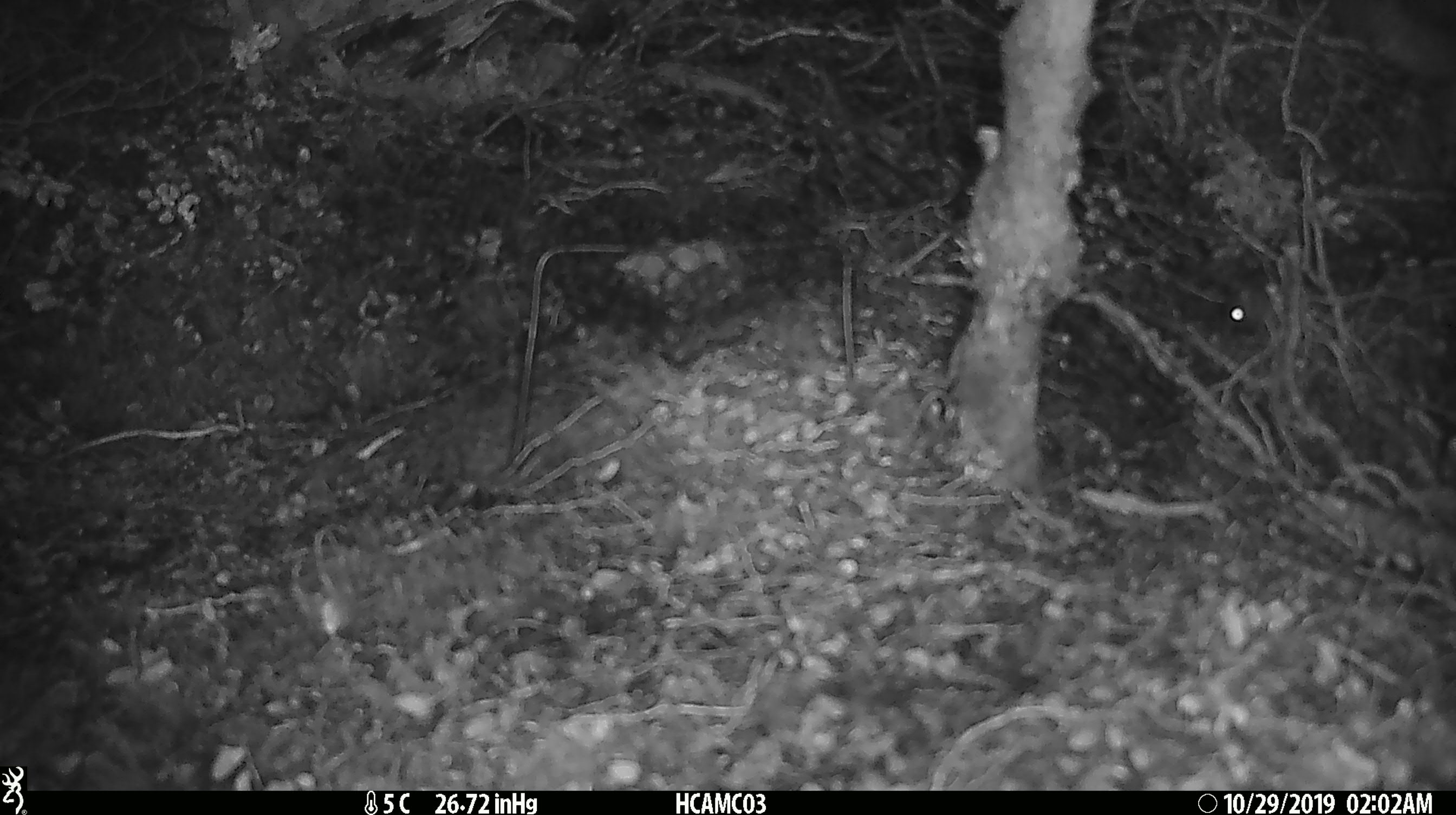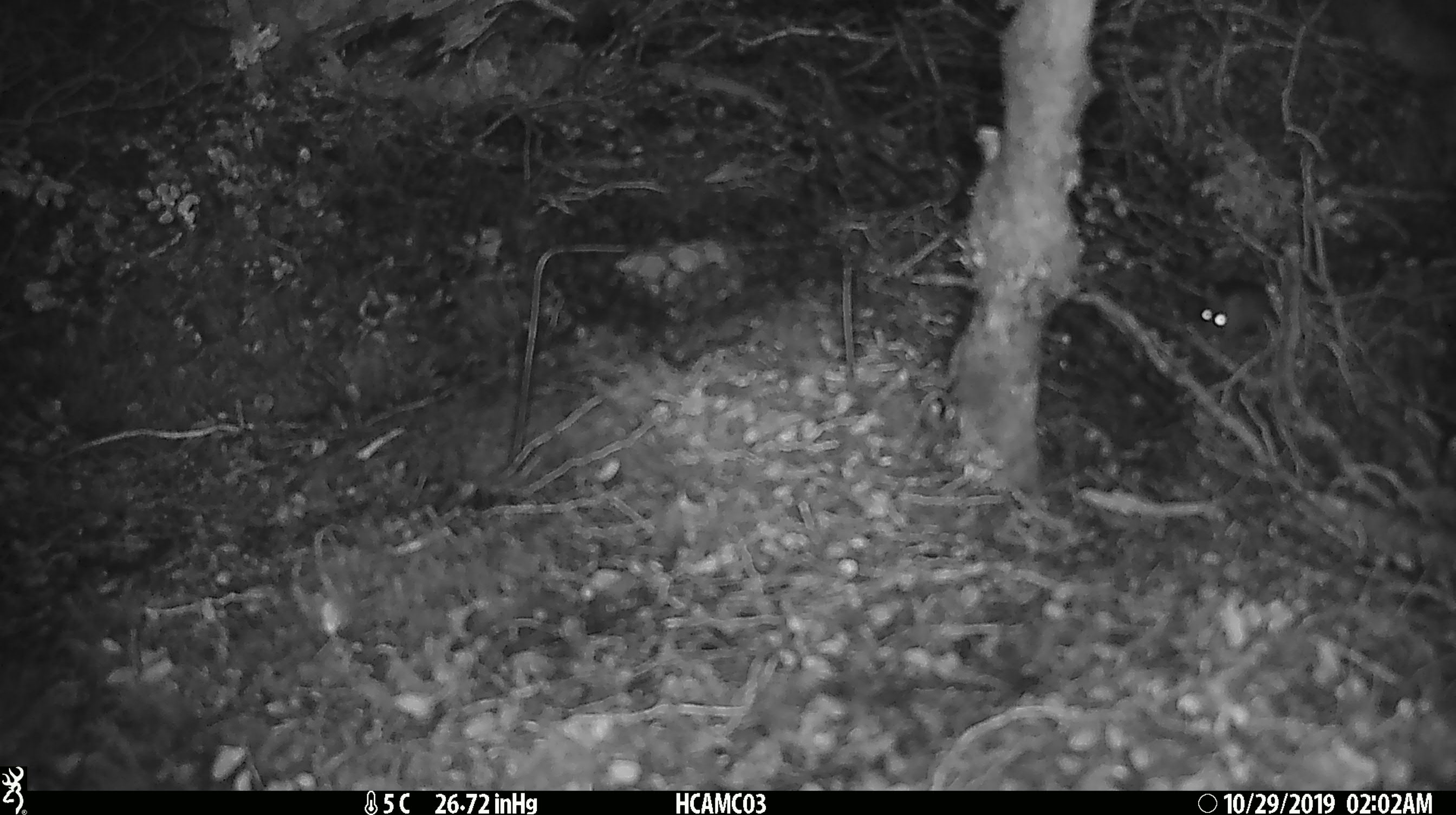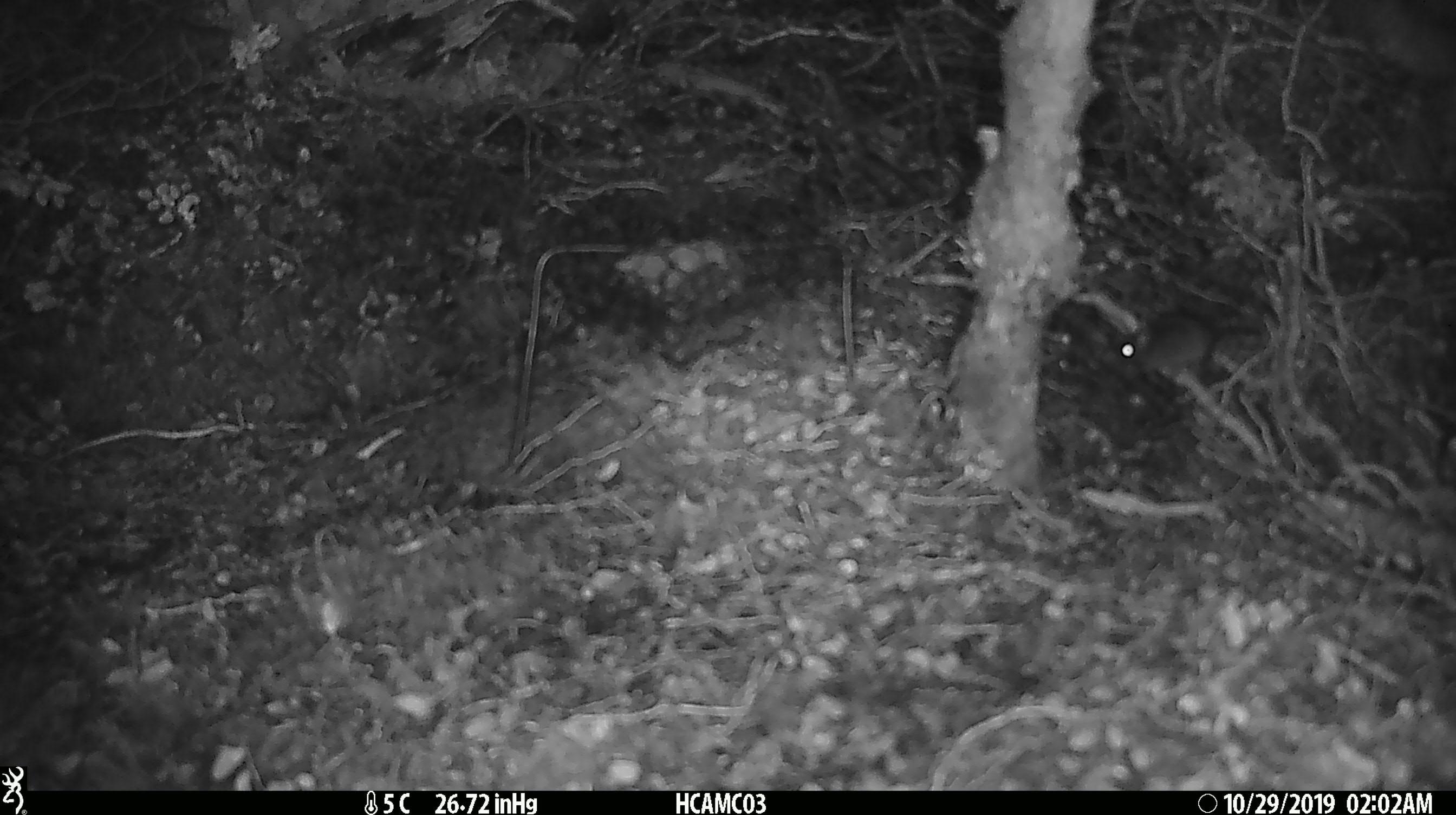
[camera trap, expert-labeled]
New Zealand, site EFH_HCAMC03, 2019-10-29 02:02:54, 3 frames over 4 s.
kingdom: Animalia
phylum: Chordata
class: Mammalia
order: Rodentia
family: Muridae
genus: Mus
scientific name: Mus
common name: mouse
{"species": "mouse (Mus)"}